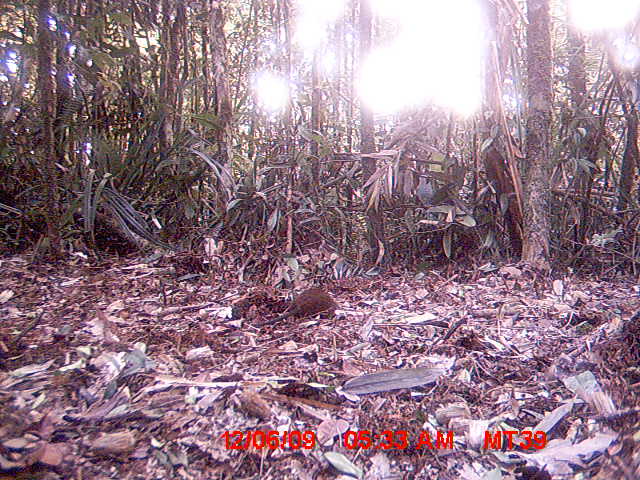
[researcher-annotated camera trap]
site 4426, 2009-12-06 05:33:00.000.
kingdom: Animalia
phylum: Chordata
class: Mammalia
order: Rodentia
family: Nesomyidae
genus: Hypogeomys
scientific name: Hypogeomys antimena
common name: malagasy giant rat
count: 1